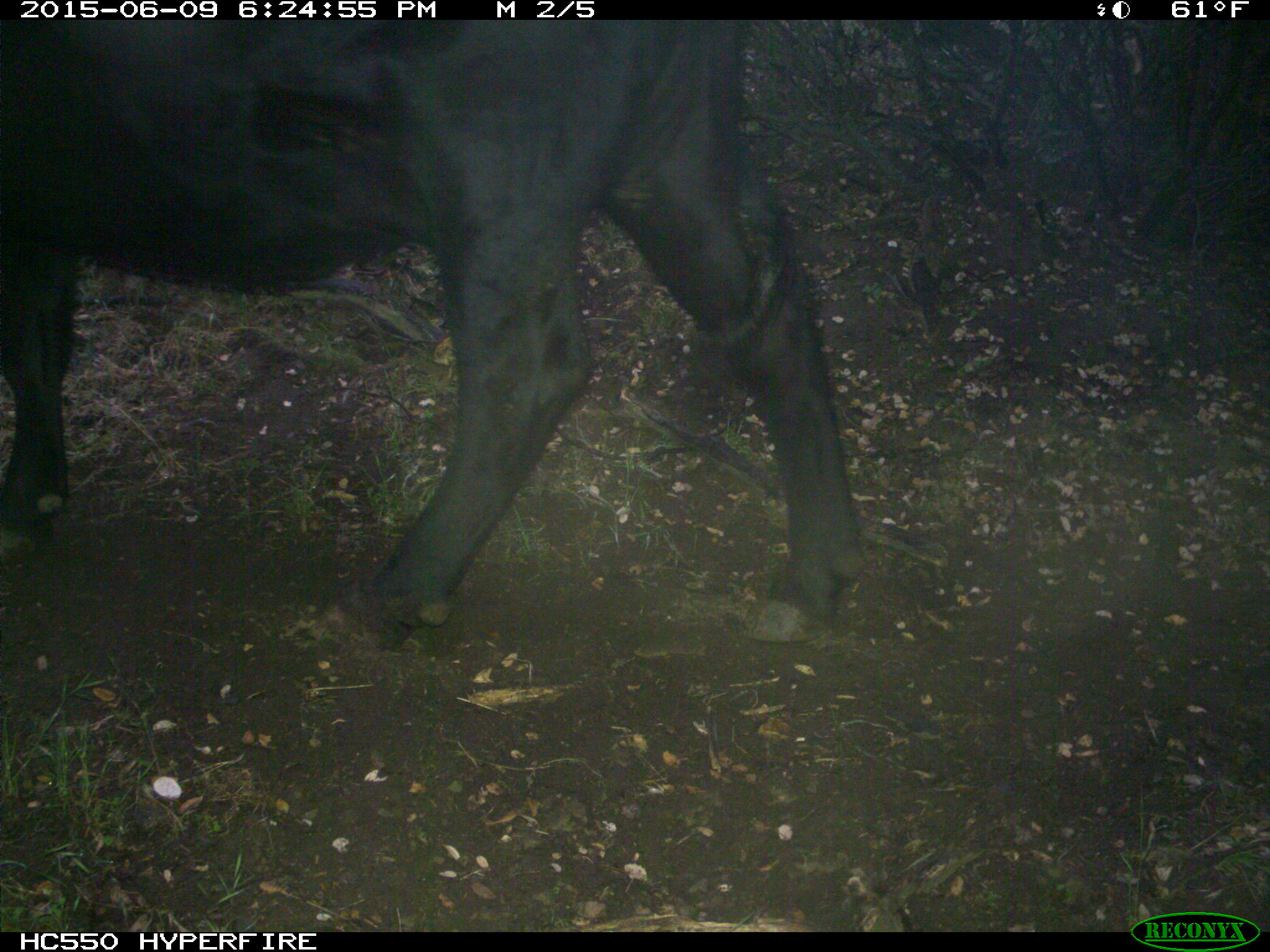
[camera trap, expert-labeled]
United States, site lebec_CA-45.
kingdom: Animalia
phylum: Chordata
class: Mammalia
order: Artiodactyla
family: Bovidae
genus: Bos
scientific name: Bos taurus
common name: domestic cow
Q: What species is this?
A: Bos taurus (domestic cow).